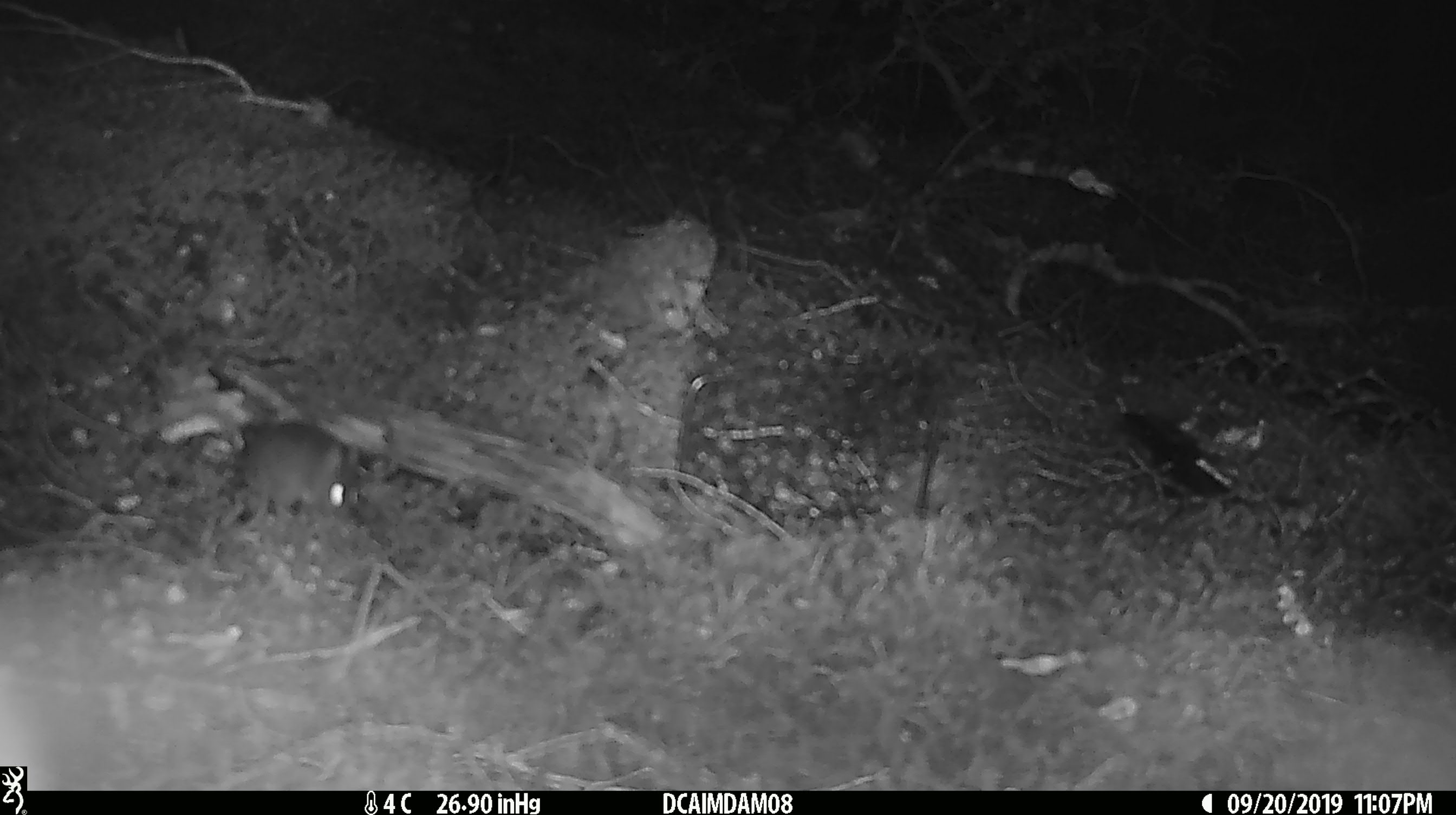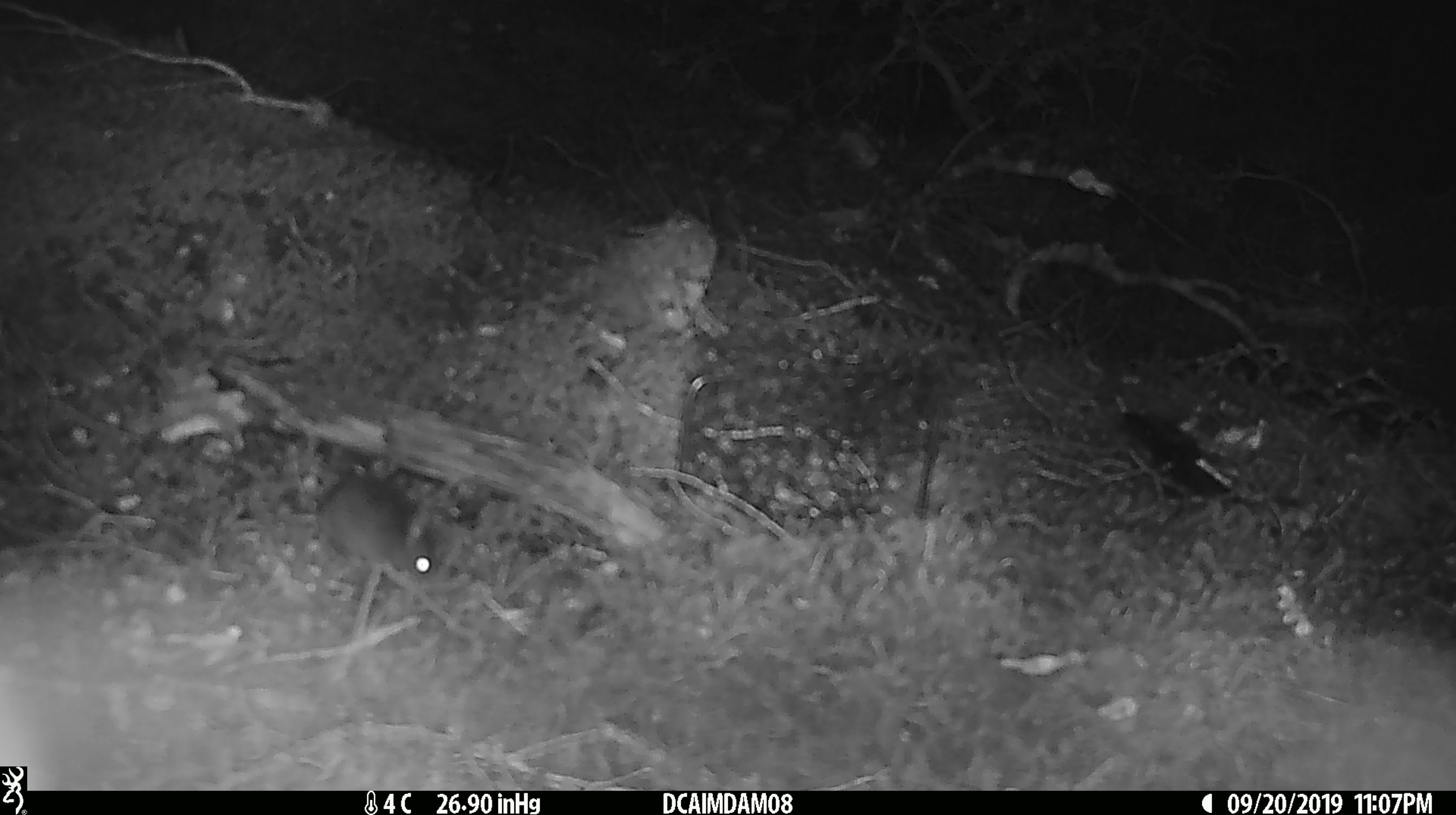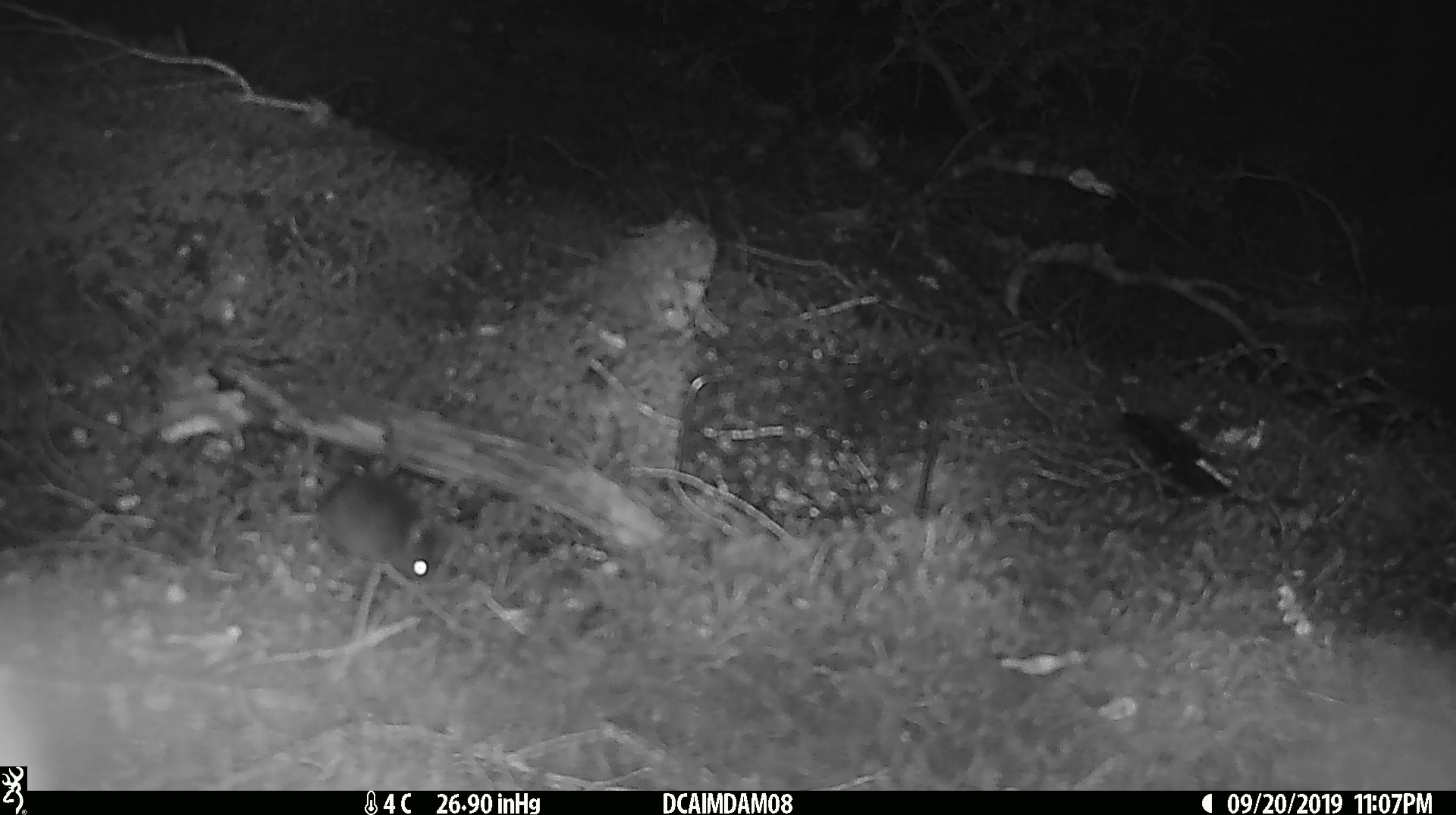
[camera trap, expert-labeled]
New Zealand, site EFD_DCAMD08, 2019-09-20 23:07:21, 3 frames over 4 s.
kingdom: Animalia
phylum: Chordata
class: Mammalia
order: Rodentia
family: Muridae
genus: Mus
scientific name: Mus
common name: mouse